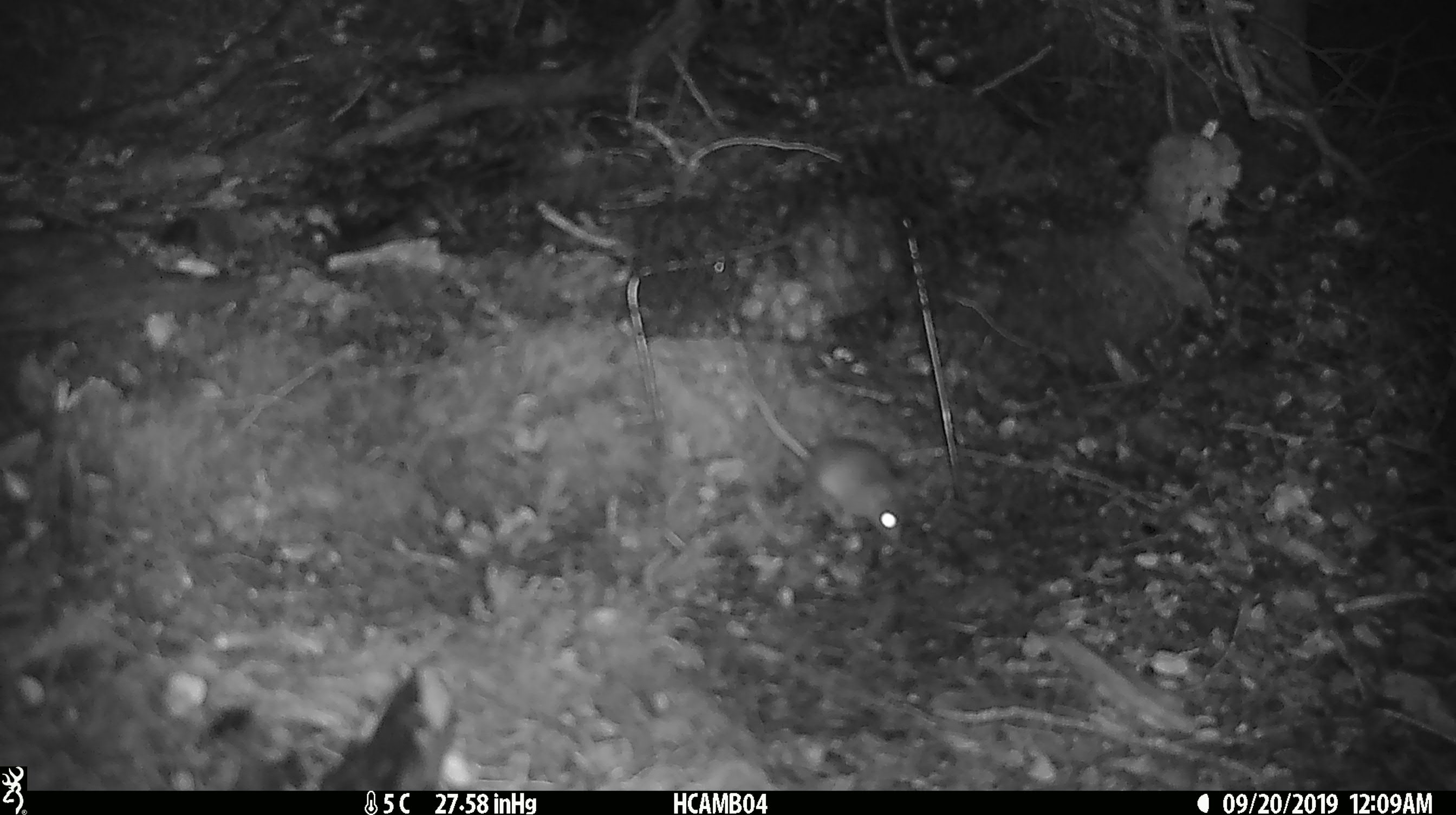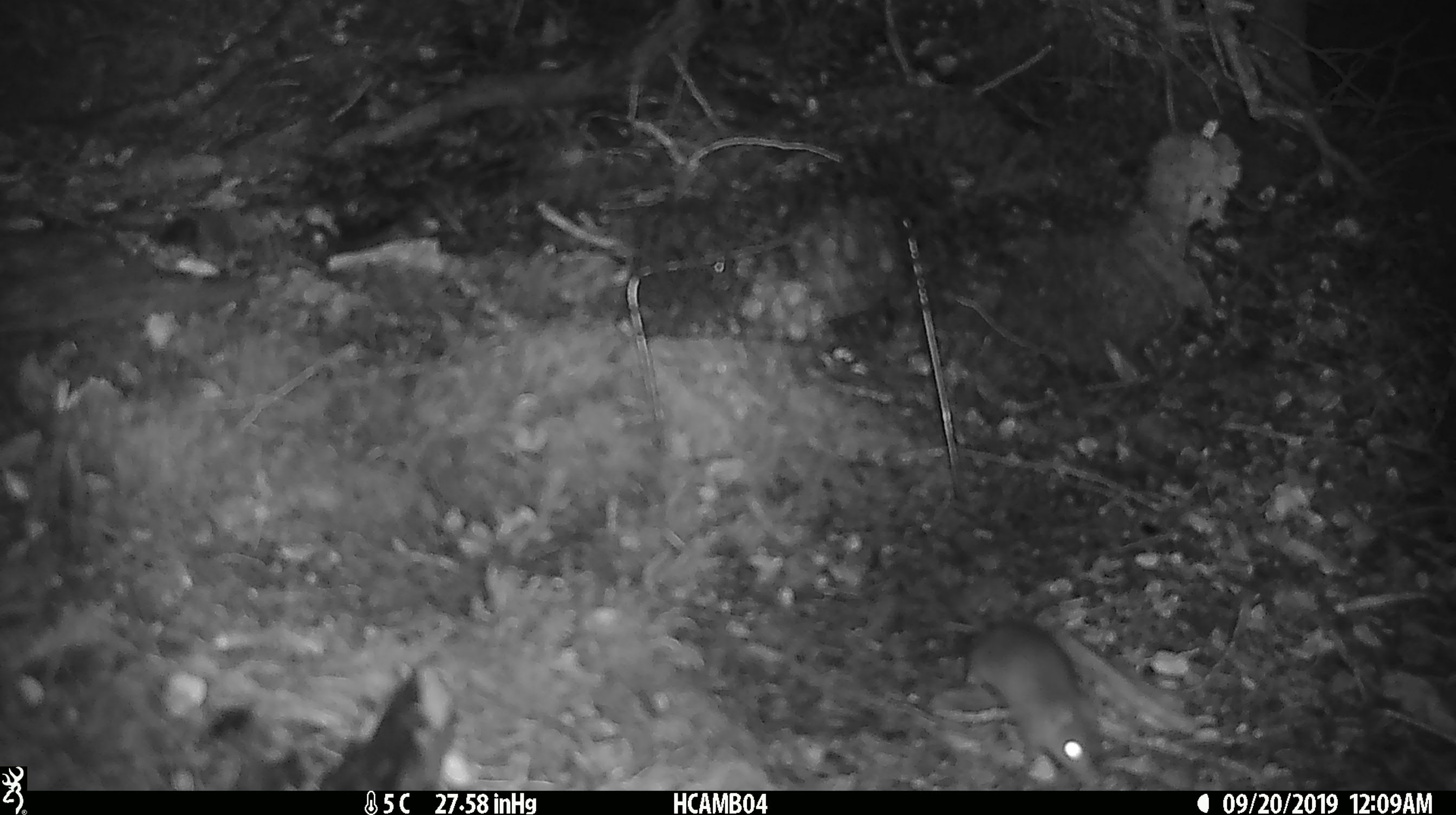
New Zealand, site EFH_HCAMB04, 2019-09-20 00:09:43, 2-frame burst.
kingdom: Animalia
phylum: Chordata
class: Mammalia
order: Rodentia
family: Muridae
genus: Mus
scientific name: Mus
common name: mouse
Mouse (Mus).